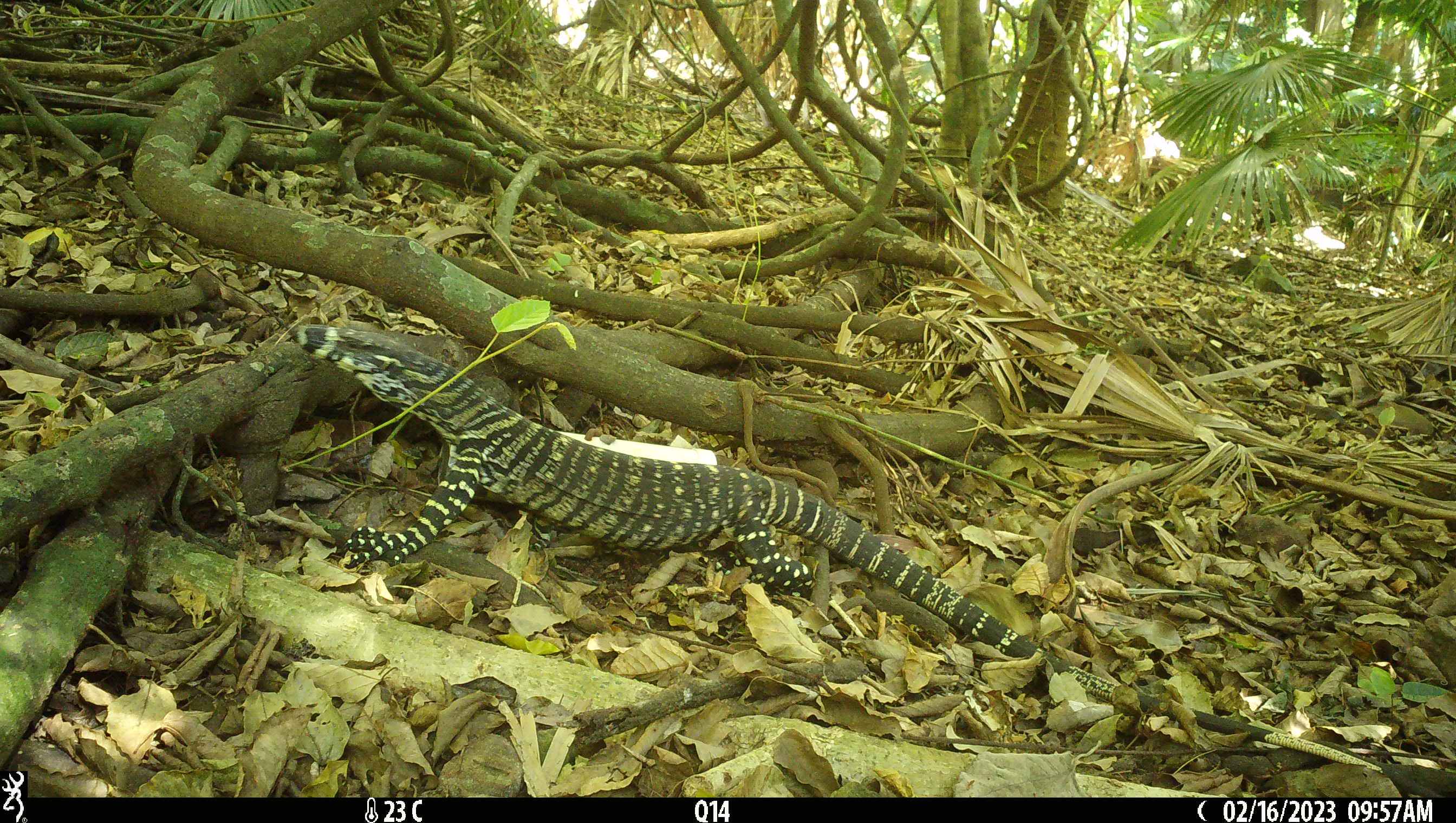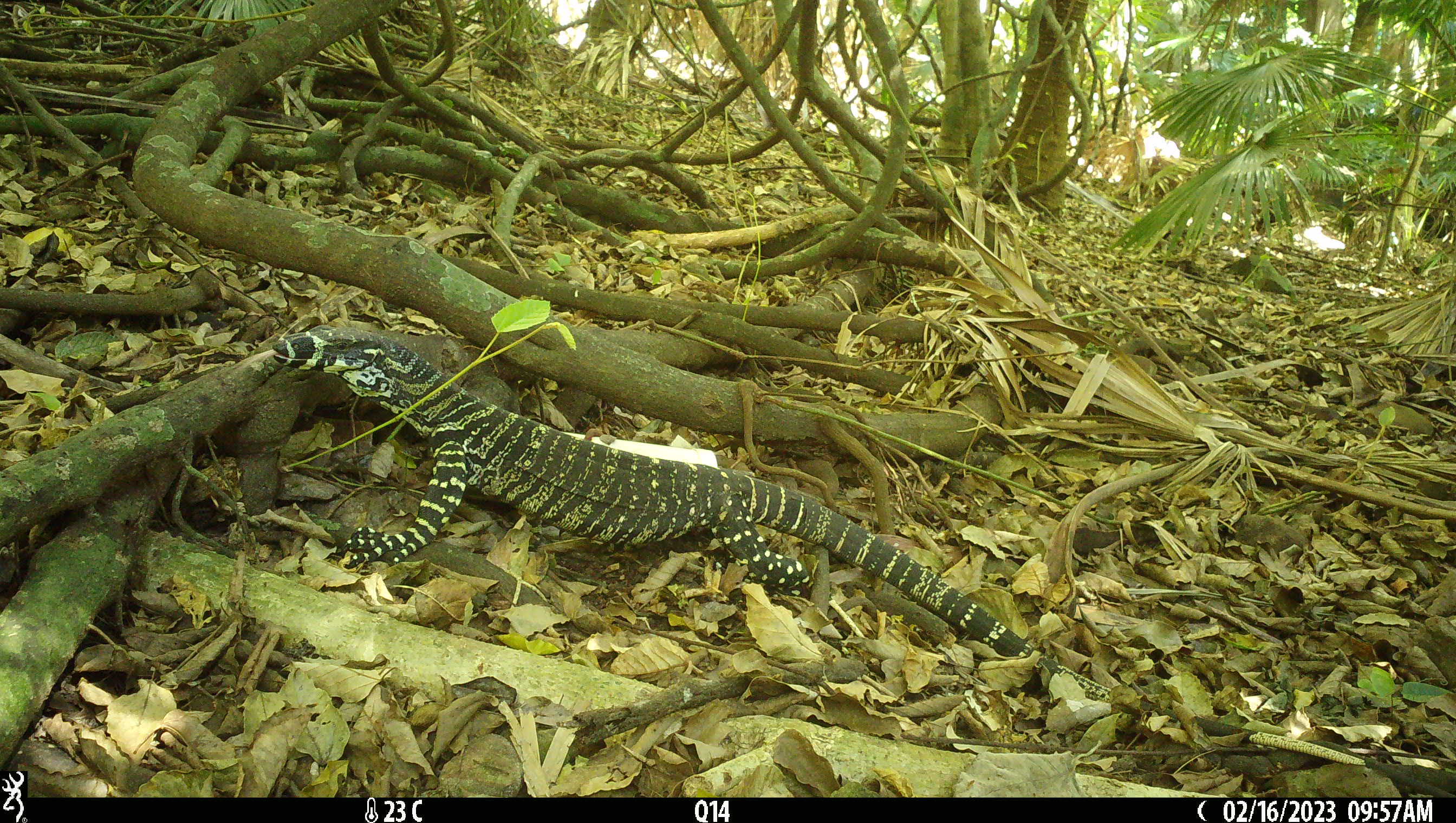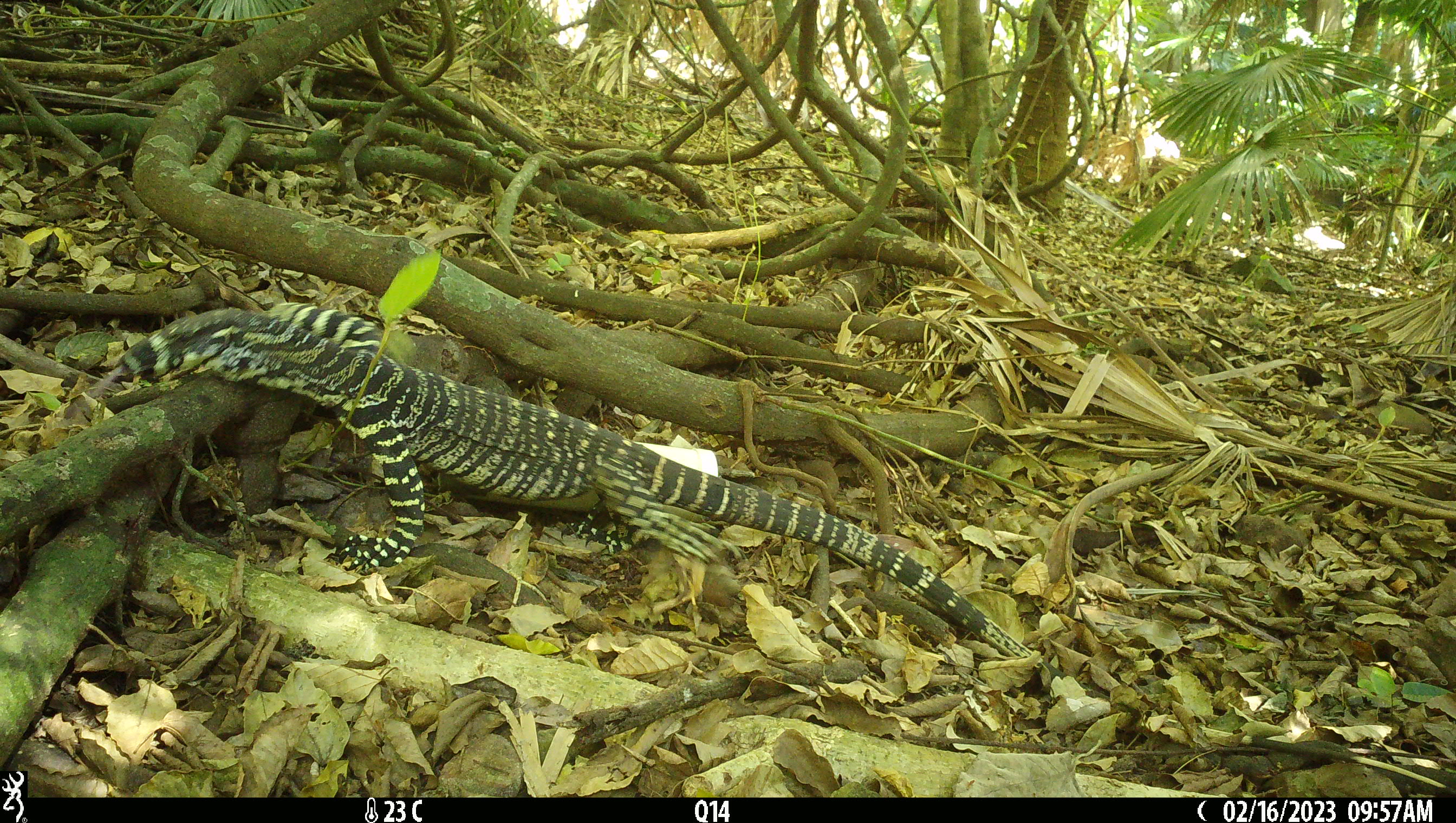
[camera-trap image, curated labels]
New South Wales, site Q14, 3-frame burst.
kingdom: Animalia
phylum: Chordata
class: Reptilia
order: Squamata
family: Varanidae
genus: Varanus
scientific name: Varanus varius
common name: lace monitor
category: goanna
Goanna (lace monitor) (Varanus varius).